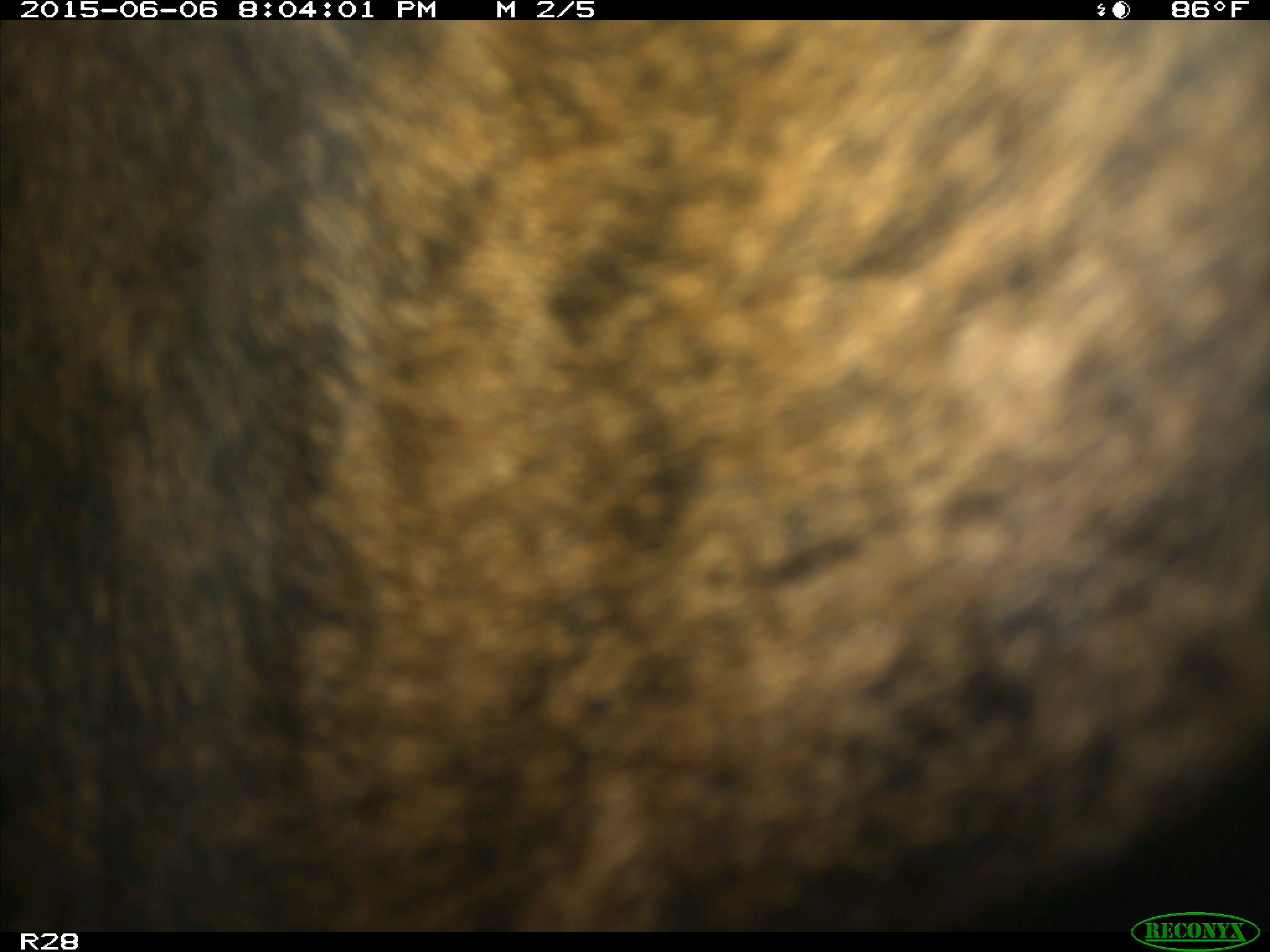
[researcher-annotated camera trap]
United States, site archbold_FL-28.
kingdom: Animalia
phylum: Chordata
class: Mammalia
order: Artiodactyla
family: Bovidae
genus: Bos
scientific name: Bos taurus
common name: domestic cow